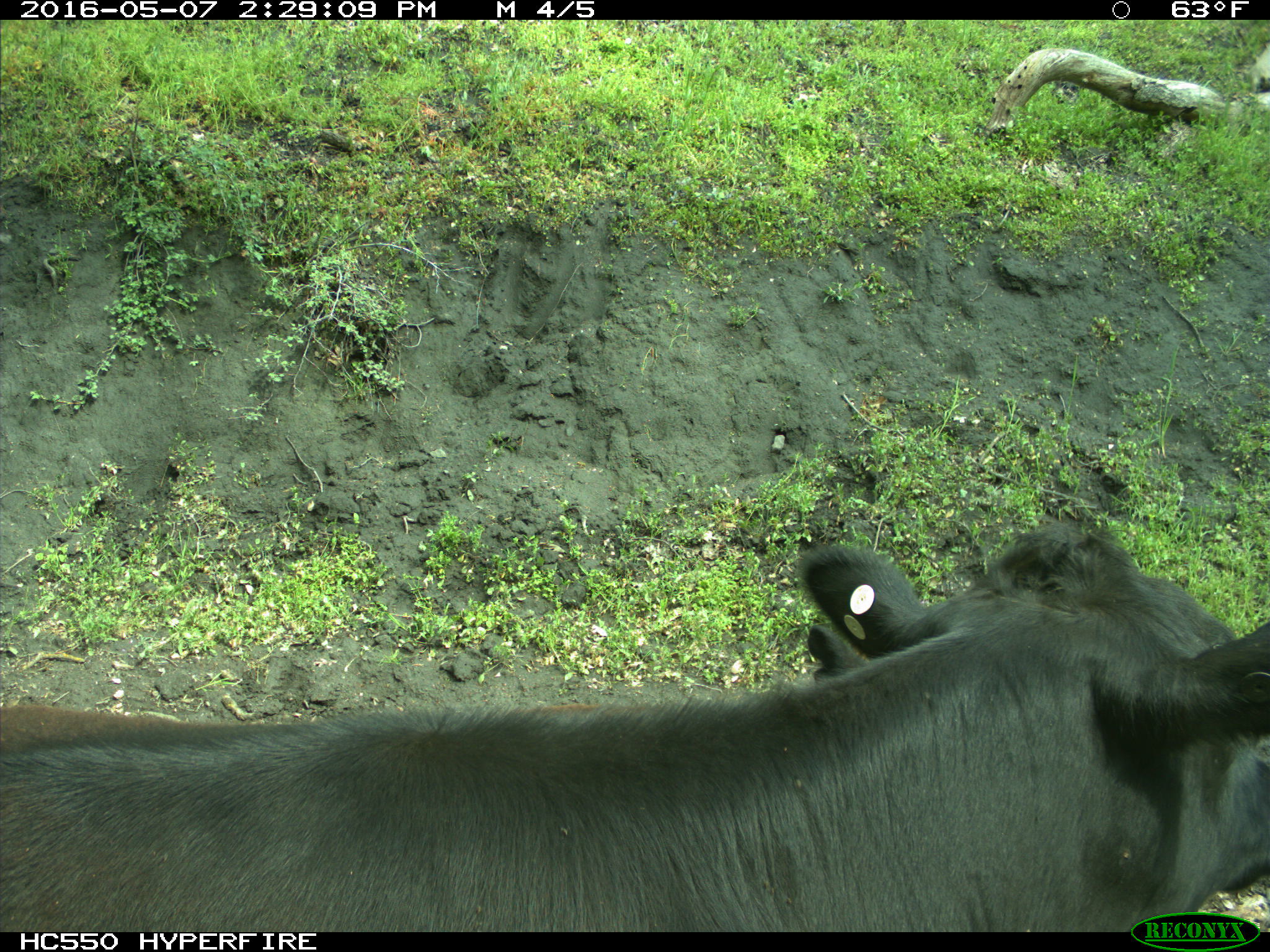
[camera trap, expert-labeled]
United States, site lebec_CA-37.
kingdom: Animalia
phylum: Chordata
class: Mammalia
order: Artiodactyla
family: Bovidae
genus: Bos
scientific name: Bos taurus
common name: domestic cow